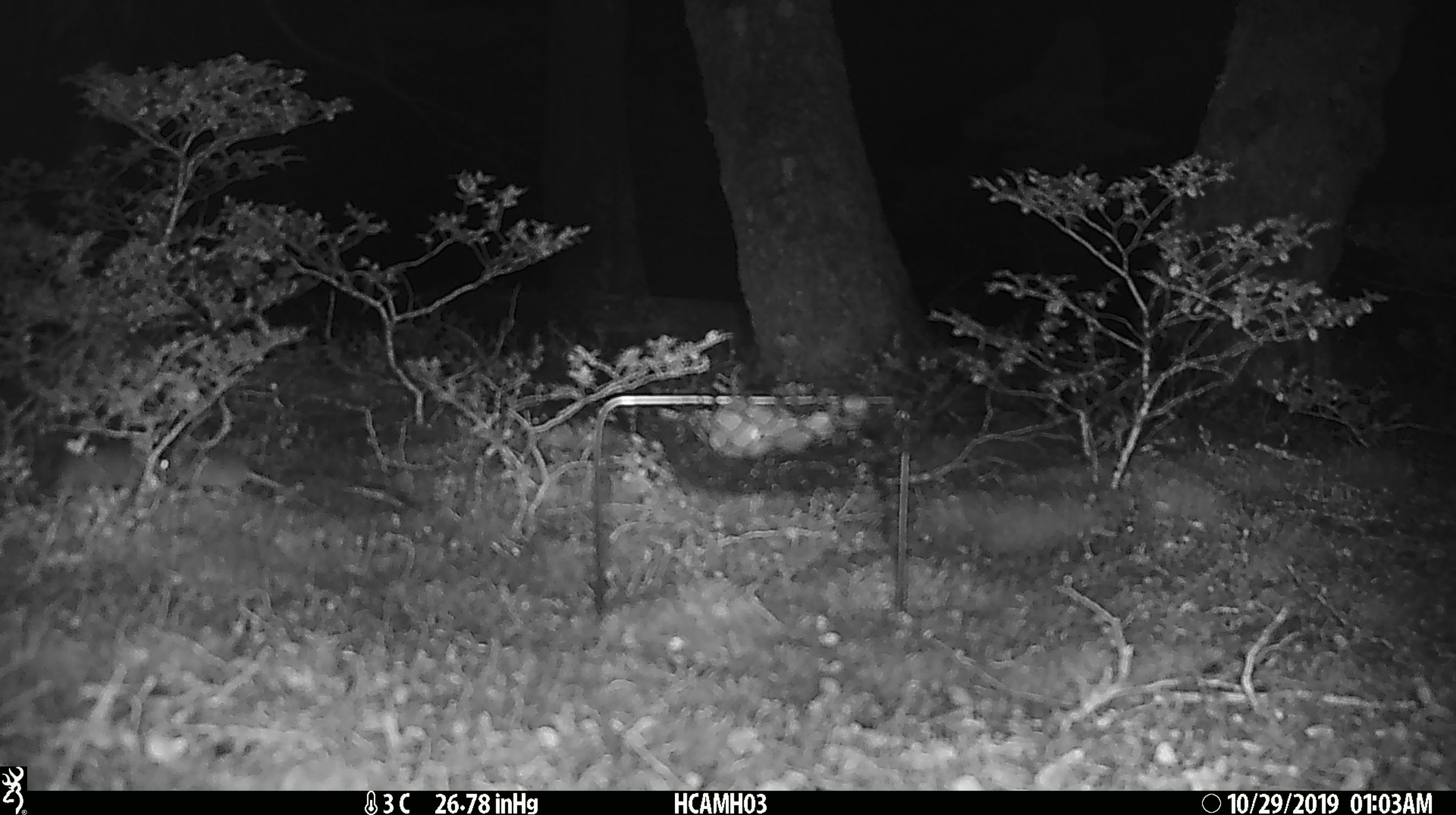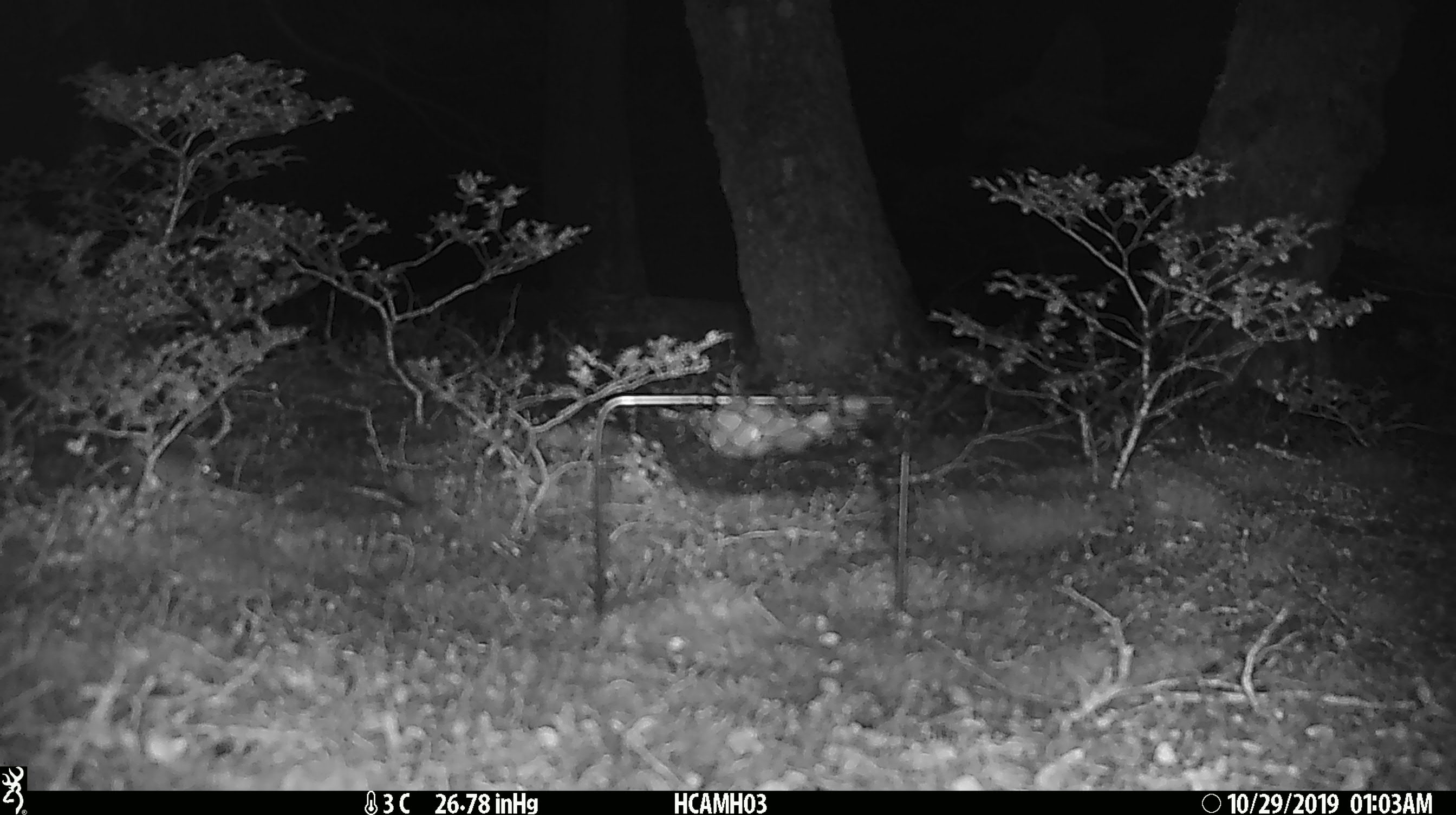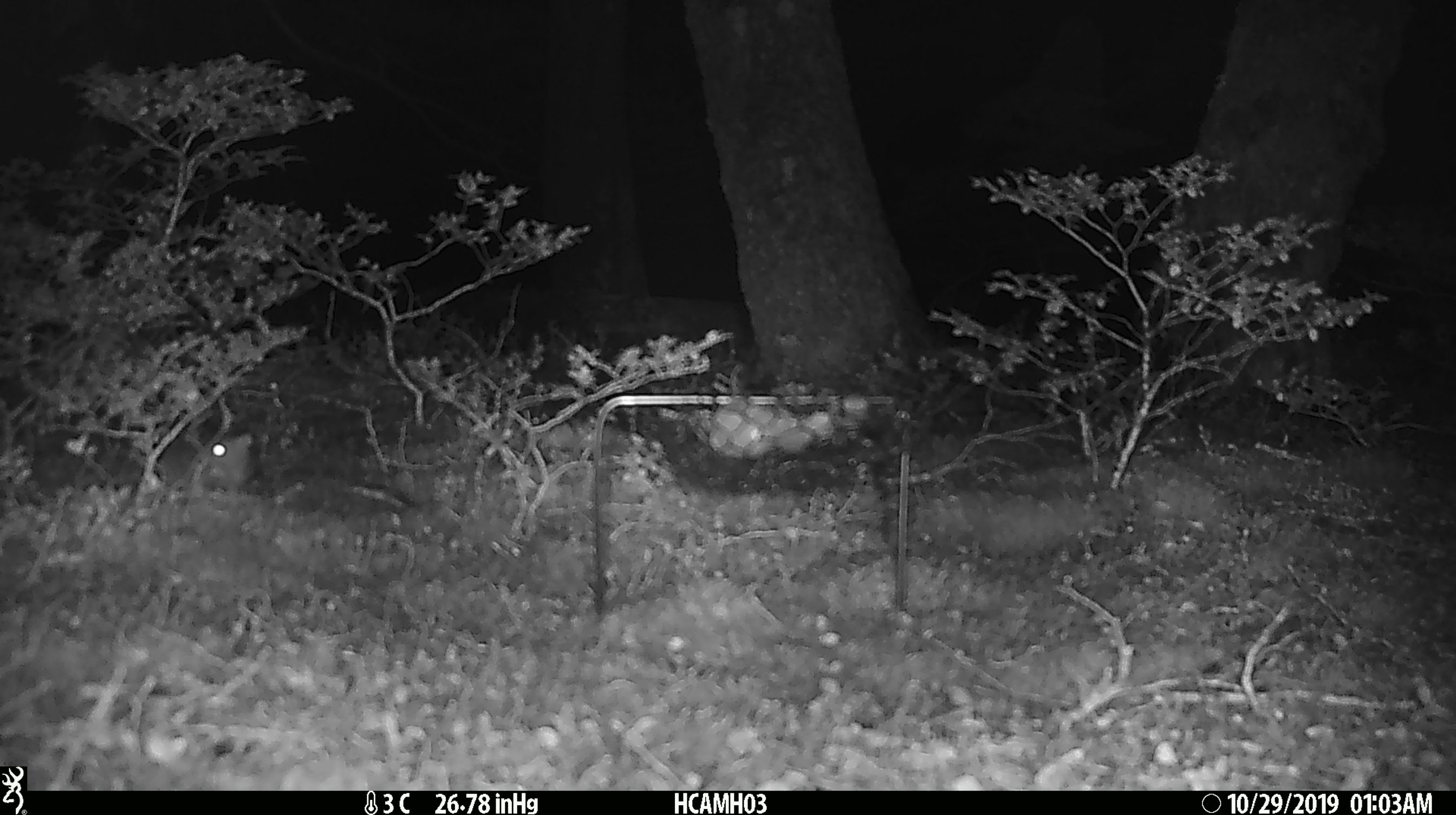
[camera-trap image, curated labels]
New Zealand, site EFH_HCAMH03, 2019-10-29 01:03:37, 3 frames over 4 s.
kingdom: Animalia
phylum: Chordata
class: Mammalia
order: Rodentia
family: Muridae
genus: Mus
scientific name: Mus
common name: mouse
Mouse (Mus).